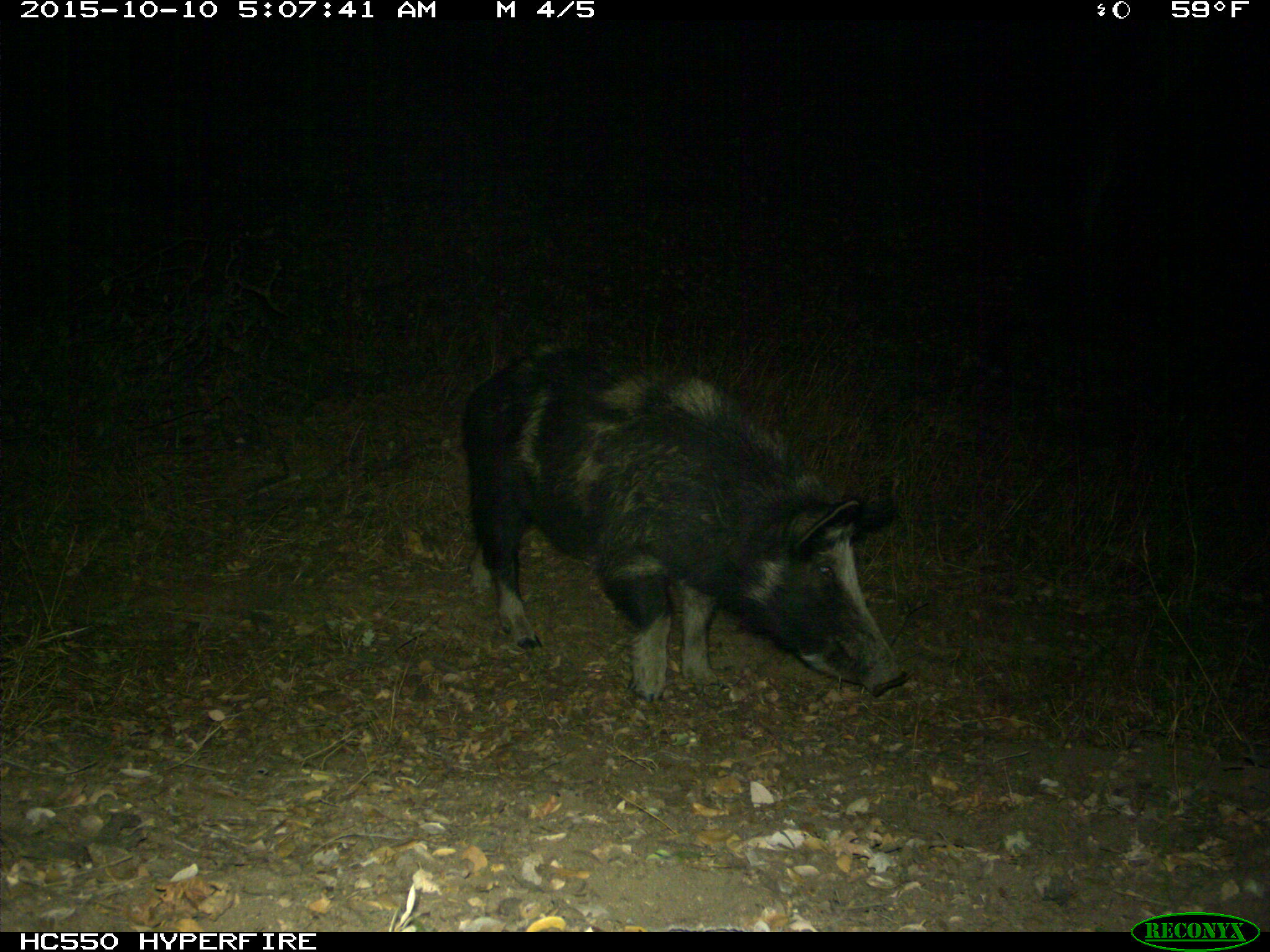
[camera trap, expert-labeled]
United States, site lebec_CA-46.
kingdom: Animalia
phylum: Chordata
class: Mammalia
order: Artiodactyla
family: Suidae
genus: Sus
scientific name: Sus scrofa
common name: wild boar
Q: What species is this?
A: Sus scrofa (wild boar).